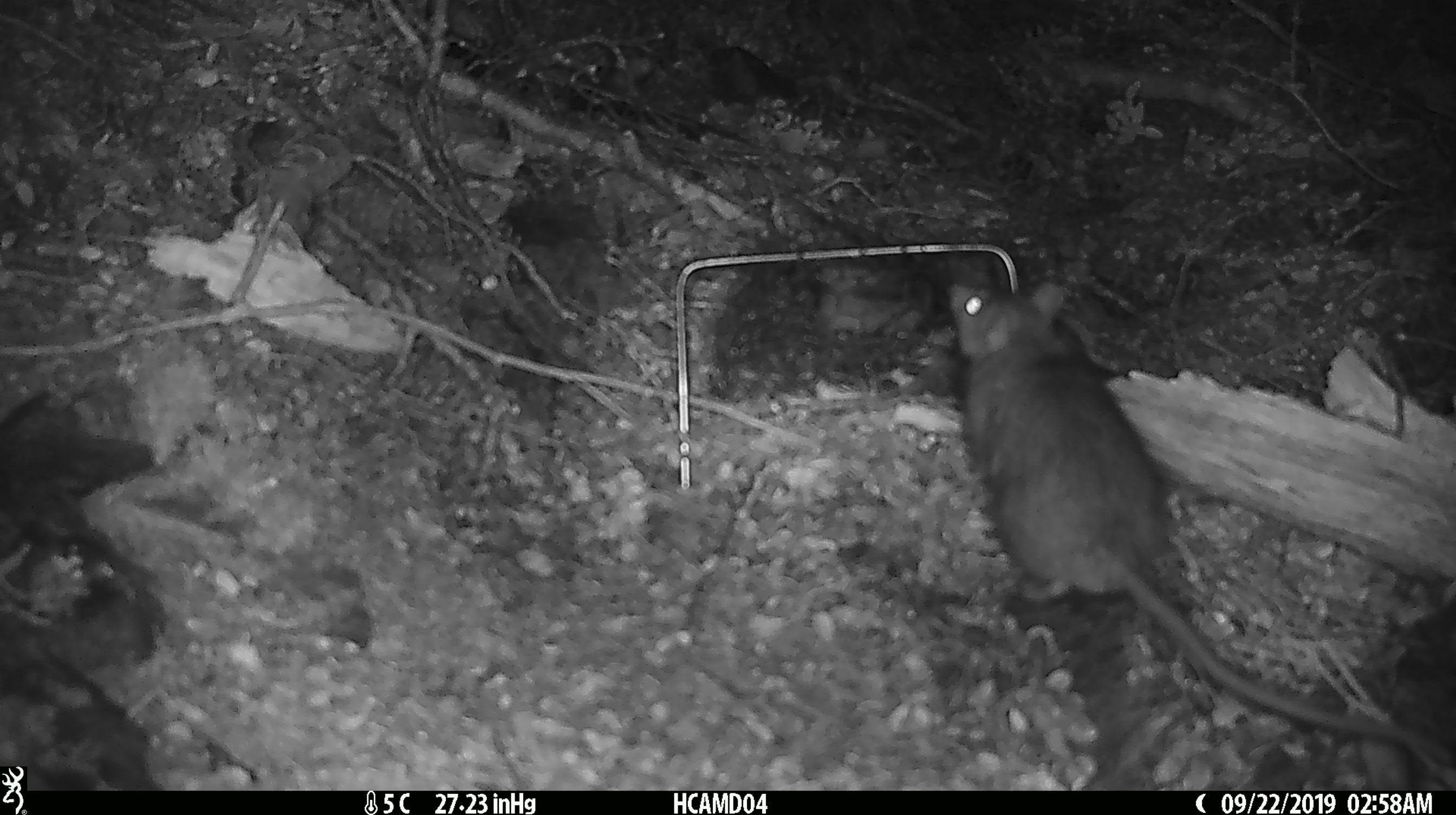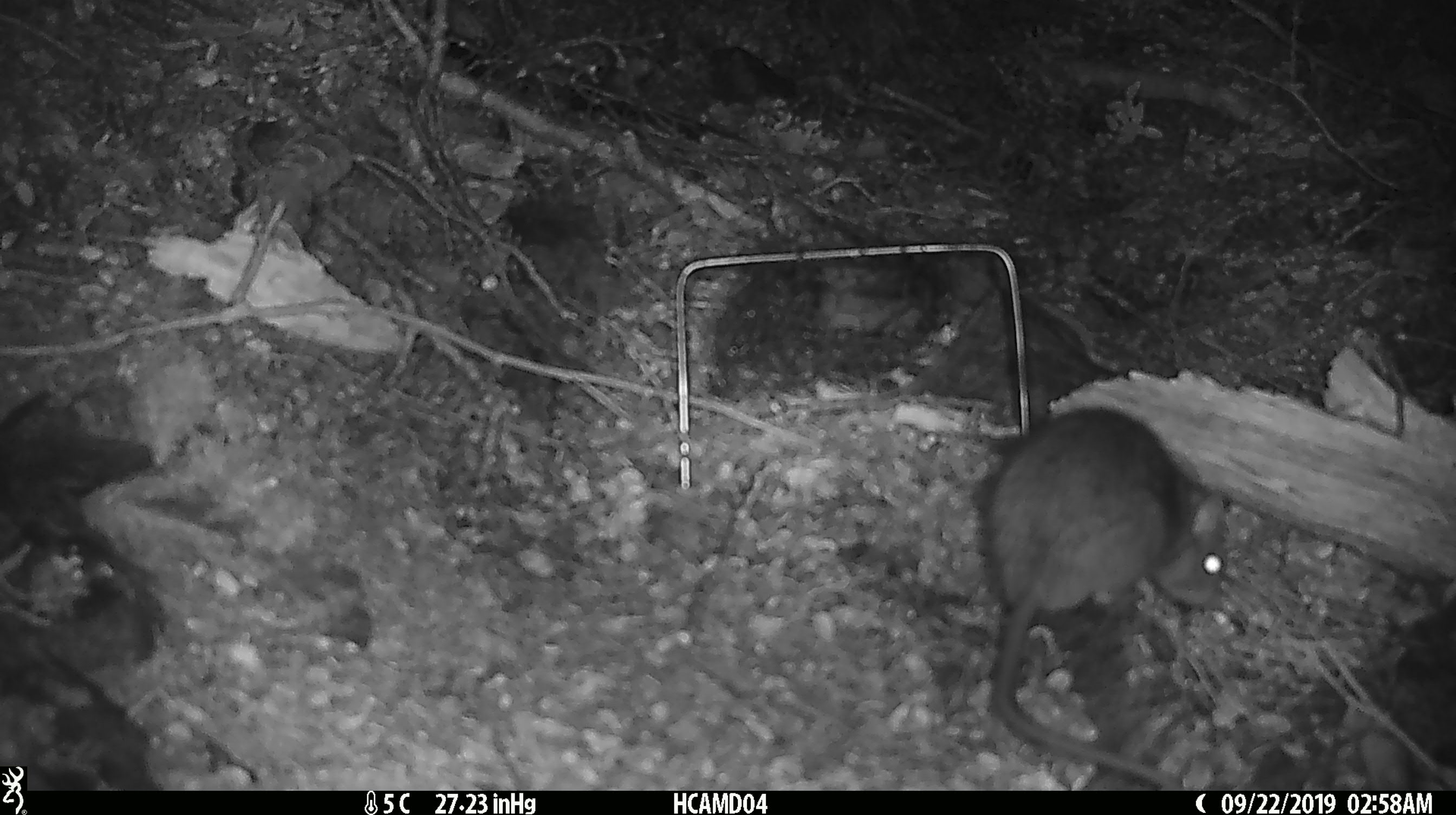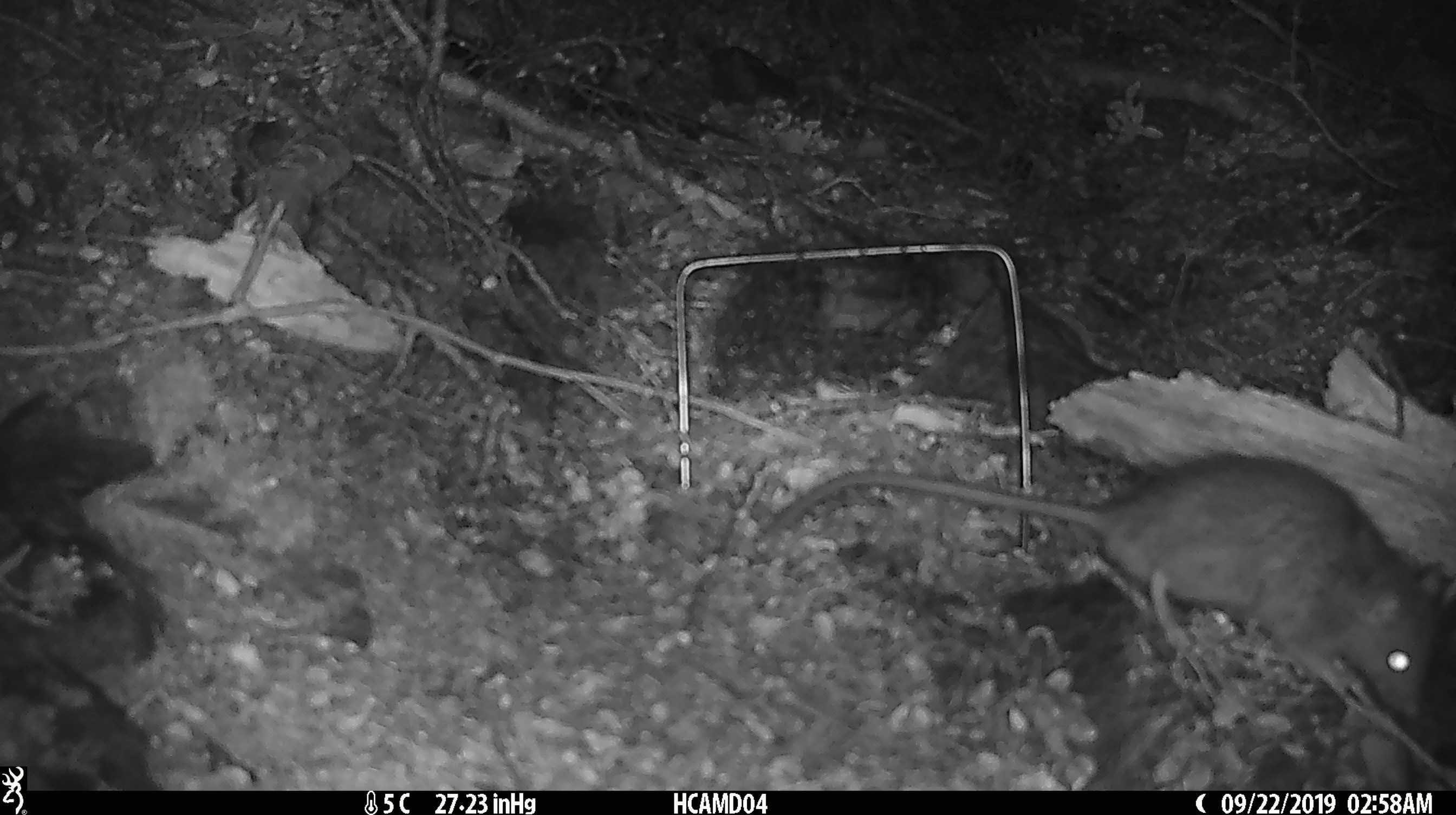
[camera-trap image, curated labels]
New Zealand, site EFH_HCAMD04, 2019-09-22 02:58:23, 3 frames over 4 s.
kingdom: Animalia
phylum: Chordata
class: Mammalia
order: Rodentia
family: Muridae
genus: Rattus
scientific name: Rattus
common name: rat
Rat (Rattus).